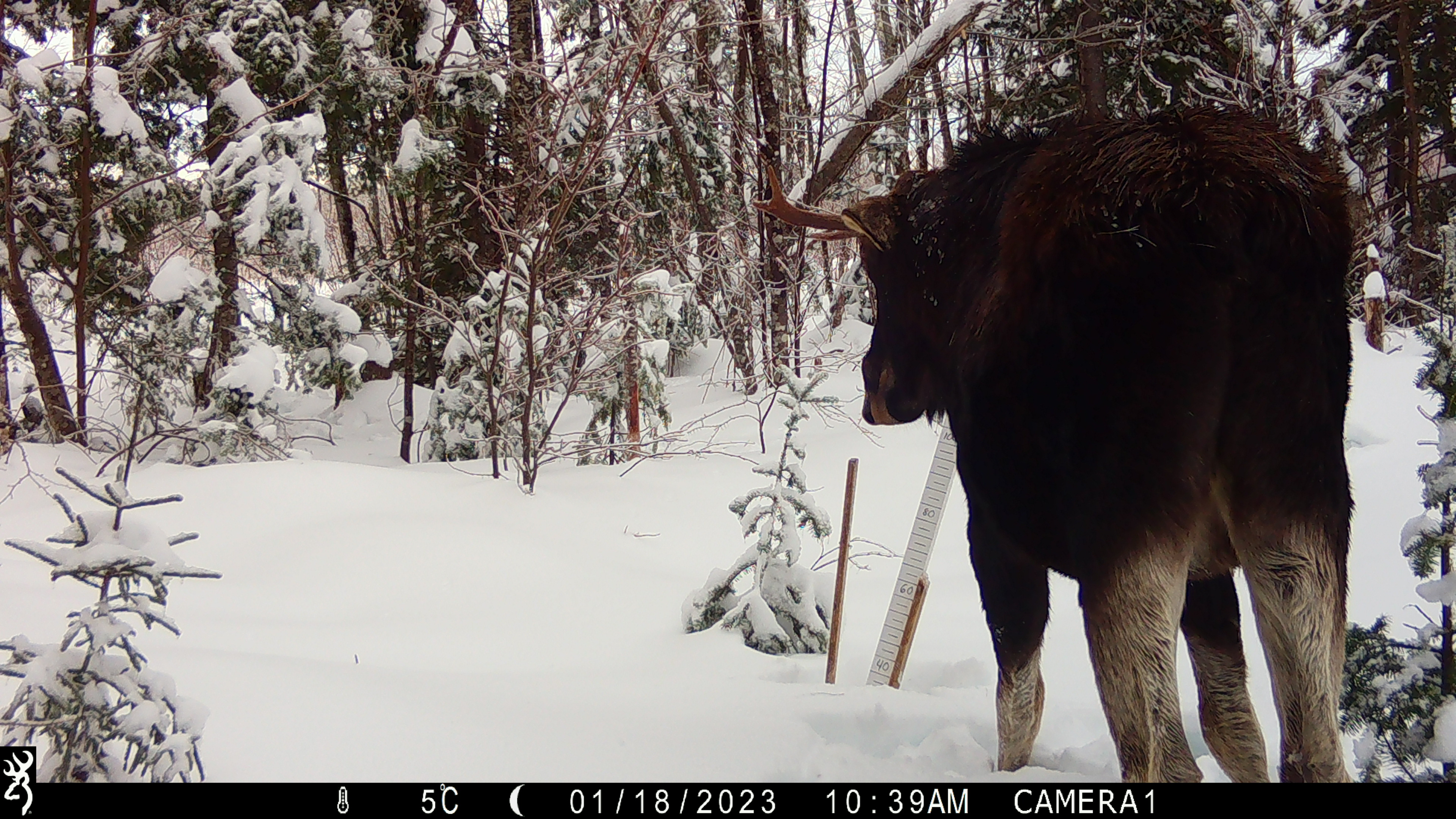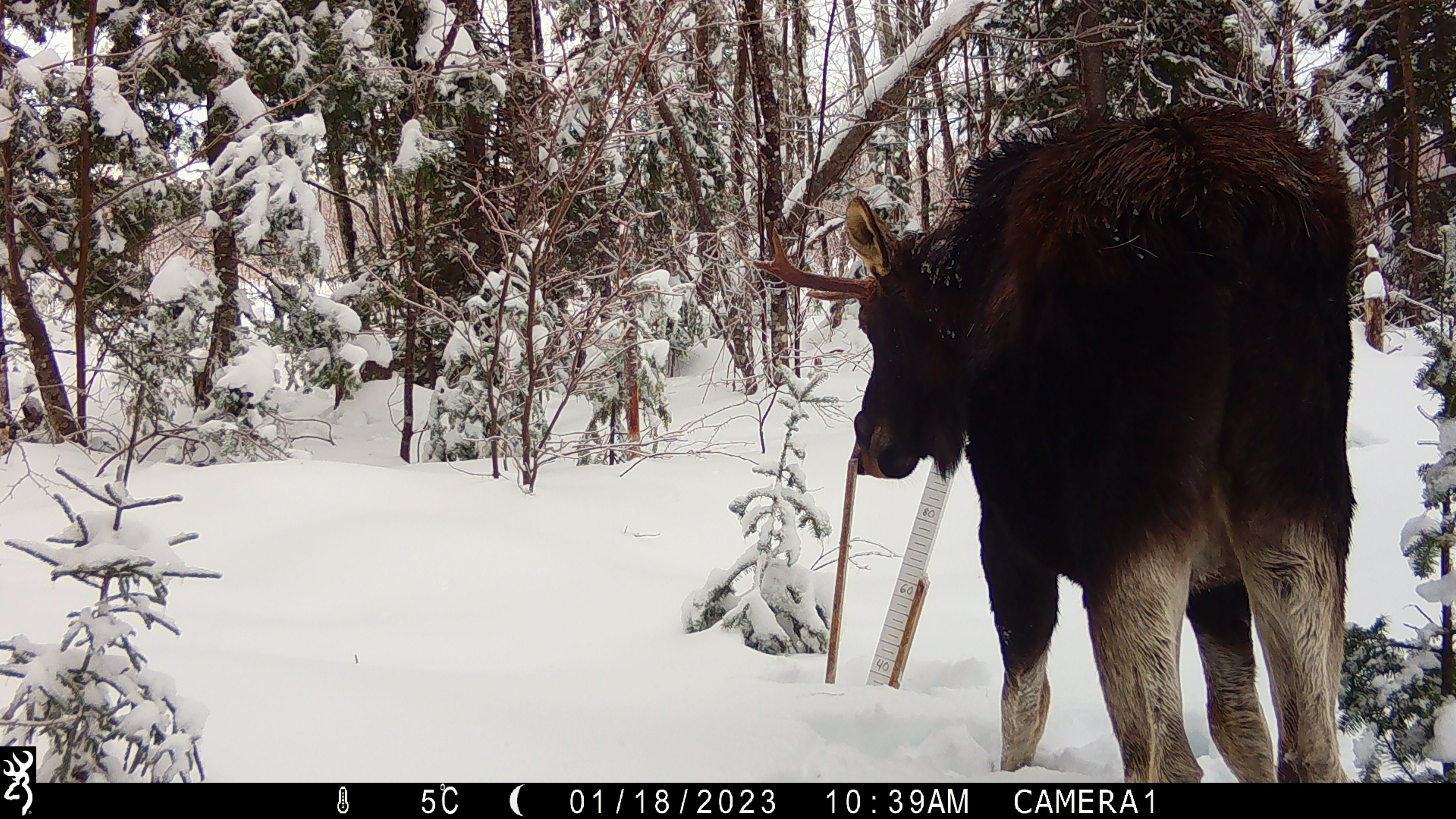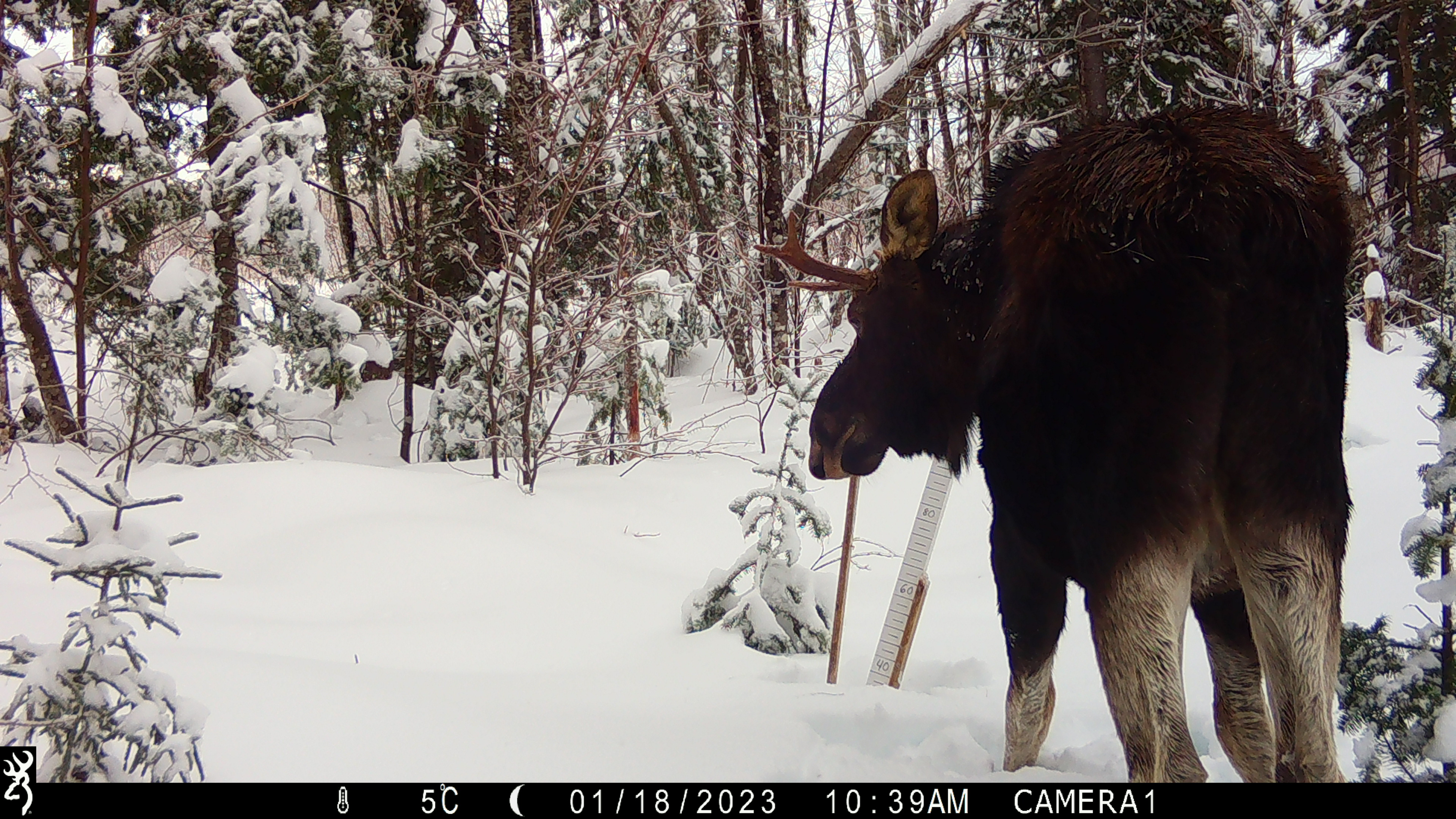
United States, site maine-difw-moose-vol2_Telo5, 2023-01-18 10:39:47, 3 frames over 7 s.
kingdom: Animalia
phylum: Chordata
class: Mammalia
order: Artiodactyla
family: Cervidae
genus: Alces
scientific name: Alces alces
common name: moose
Moose (Alces alces).